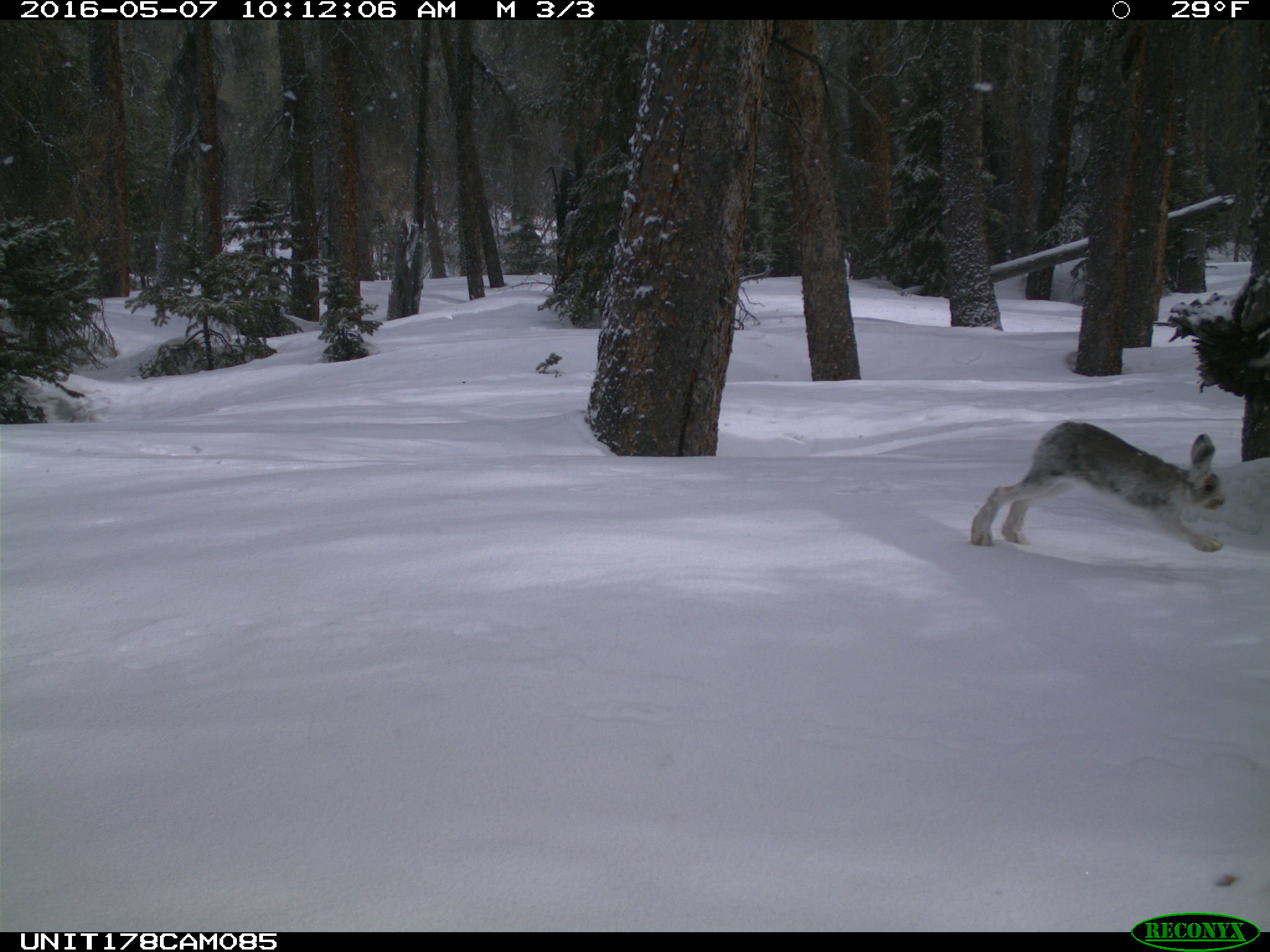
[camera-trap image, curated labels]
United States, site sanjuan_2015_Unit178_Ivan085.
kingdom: Animalia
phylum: Chordata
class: Mammalia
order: Lagomorpha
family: Leporidae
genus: Lepus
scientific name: Lepus americanus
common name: snowshoe hare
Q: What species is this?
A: Lepus americanus (snowshoe hare).